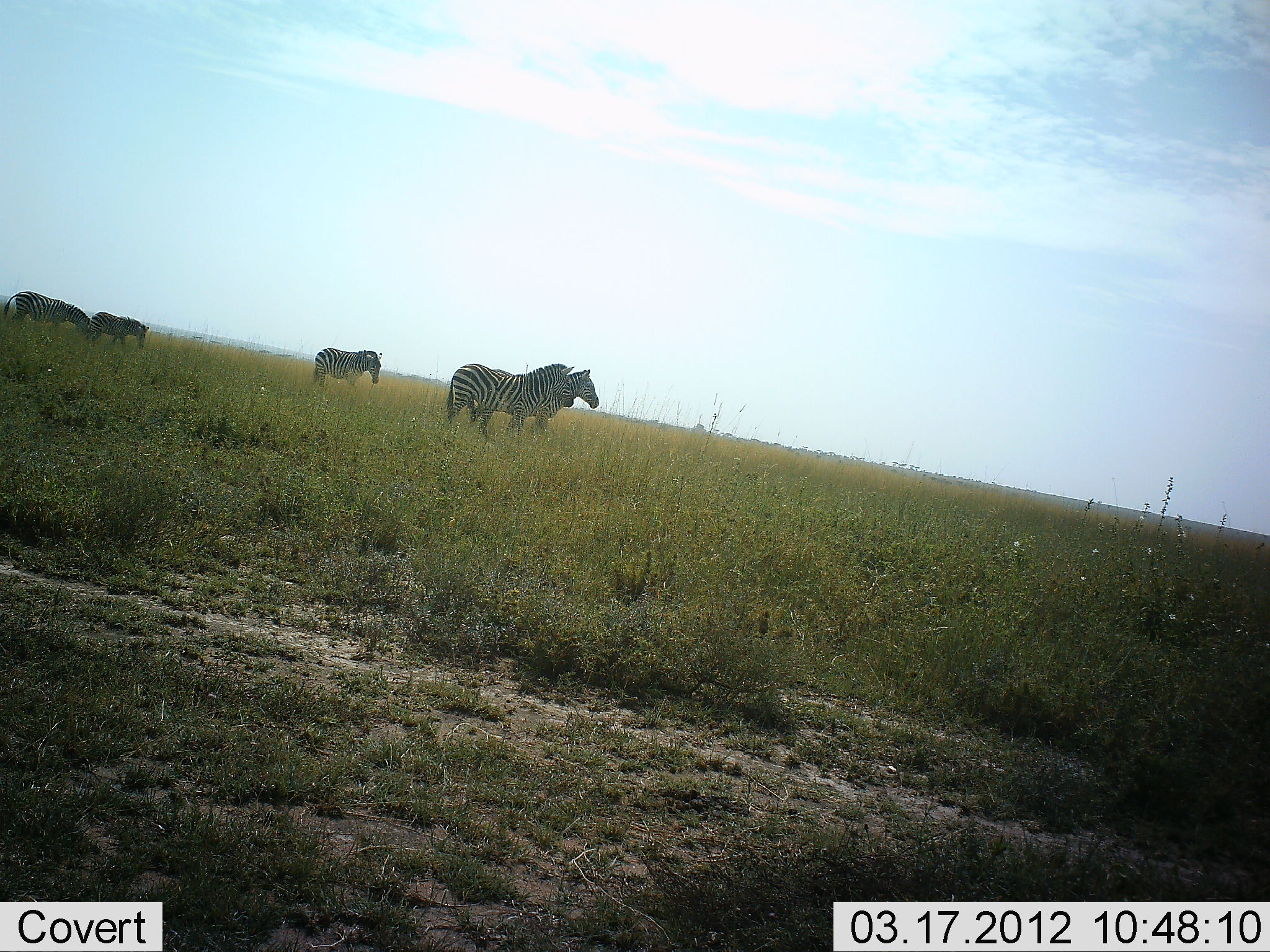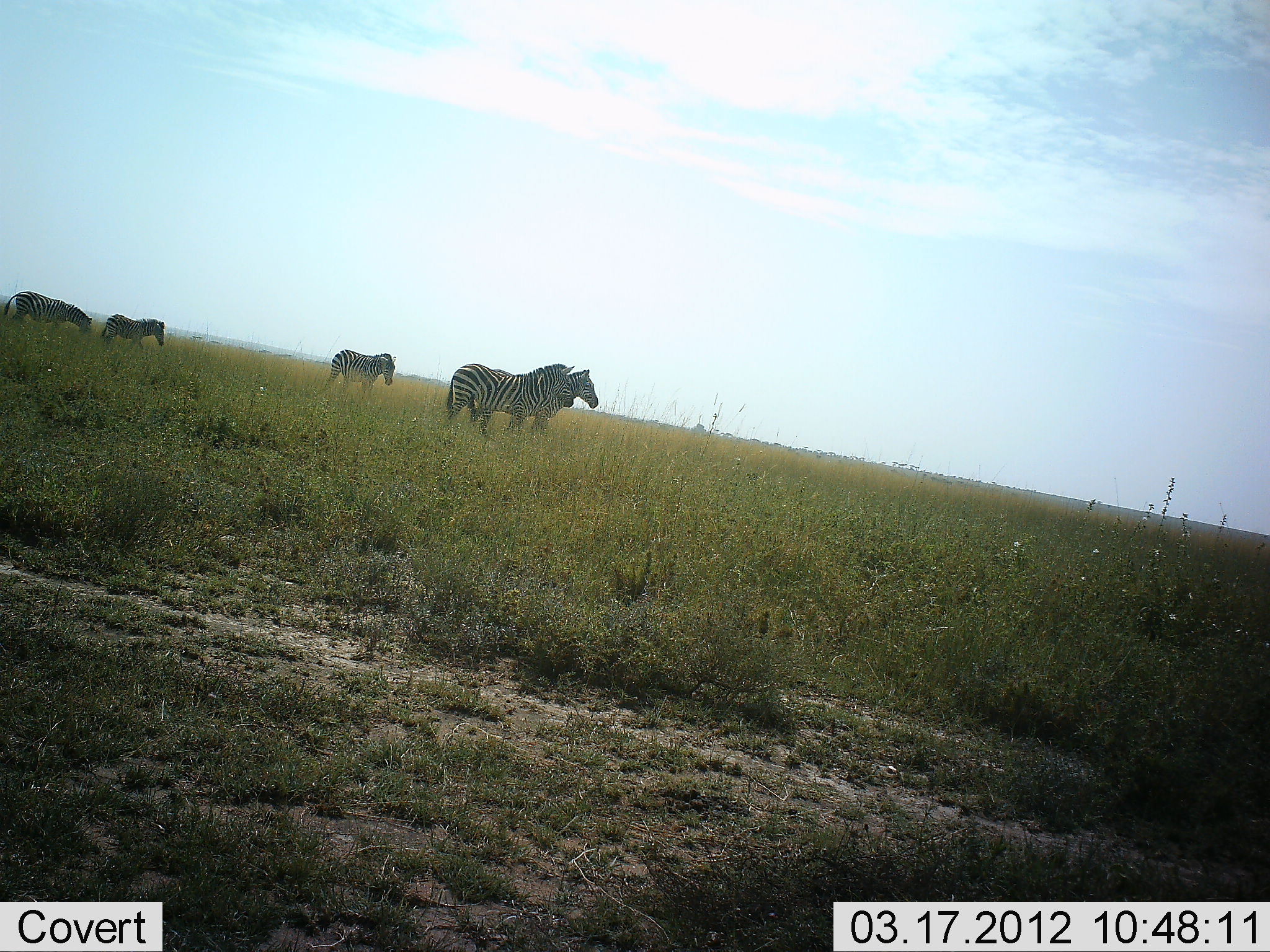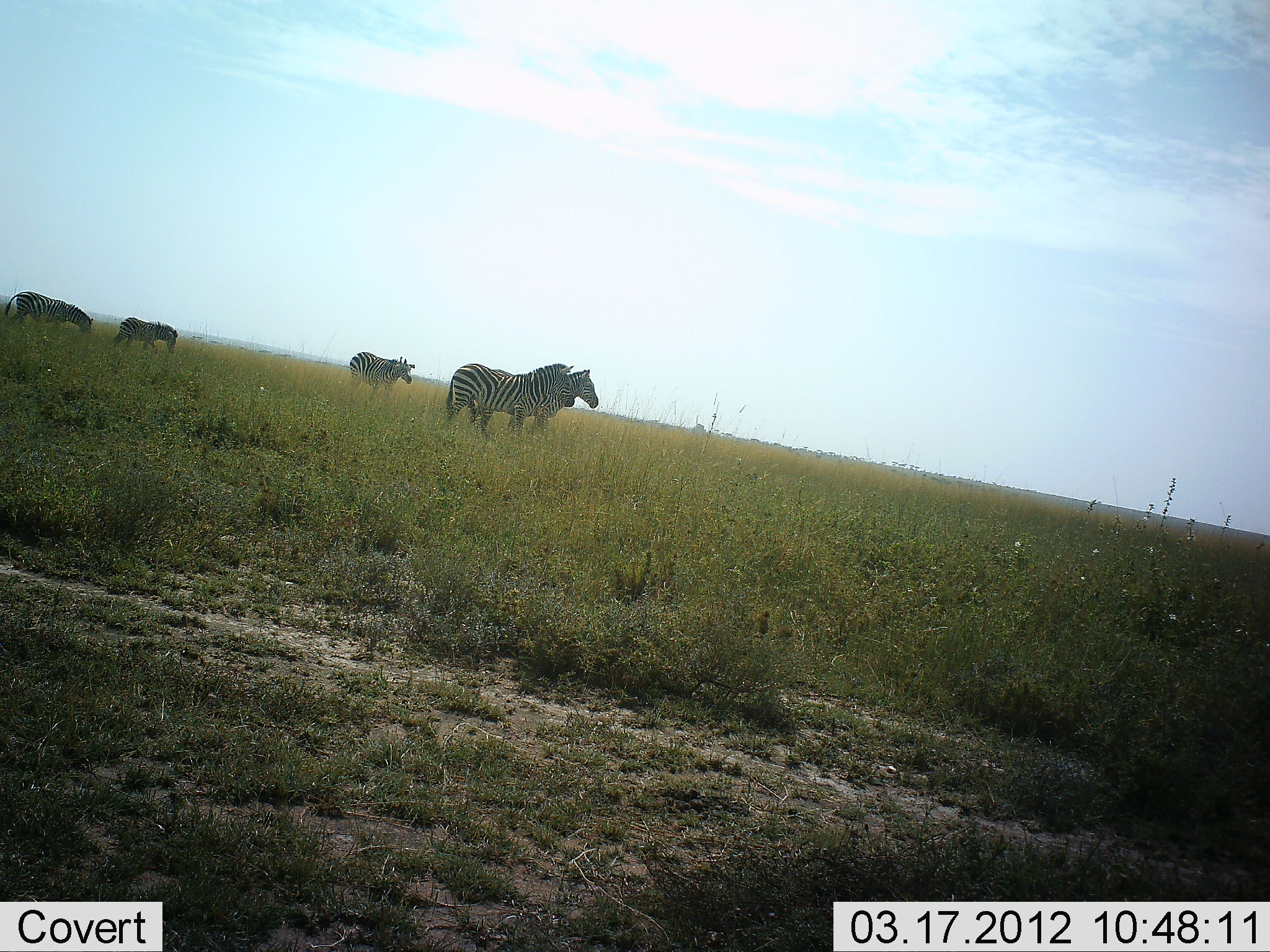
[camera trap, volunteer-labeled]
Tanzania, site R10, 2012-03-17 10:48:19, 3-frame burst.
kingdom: Animalia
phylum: Chordata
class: Mammalia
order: Perissodactyla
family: Equidae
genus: Equus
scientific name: Equus quagga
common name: plains zebra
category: zebra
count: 5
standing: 87%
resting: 0%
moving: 83%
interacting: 0%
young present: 17%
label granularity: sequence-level